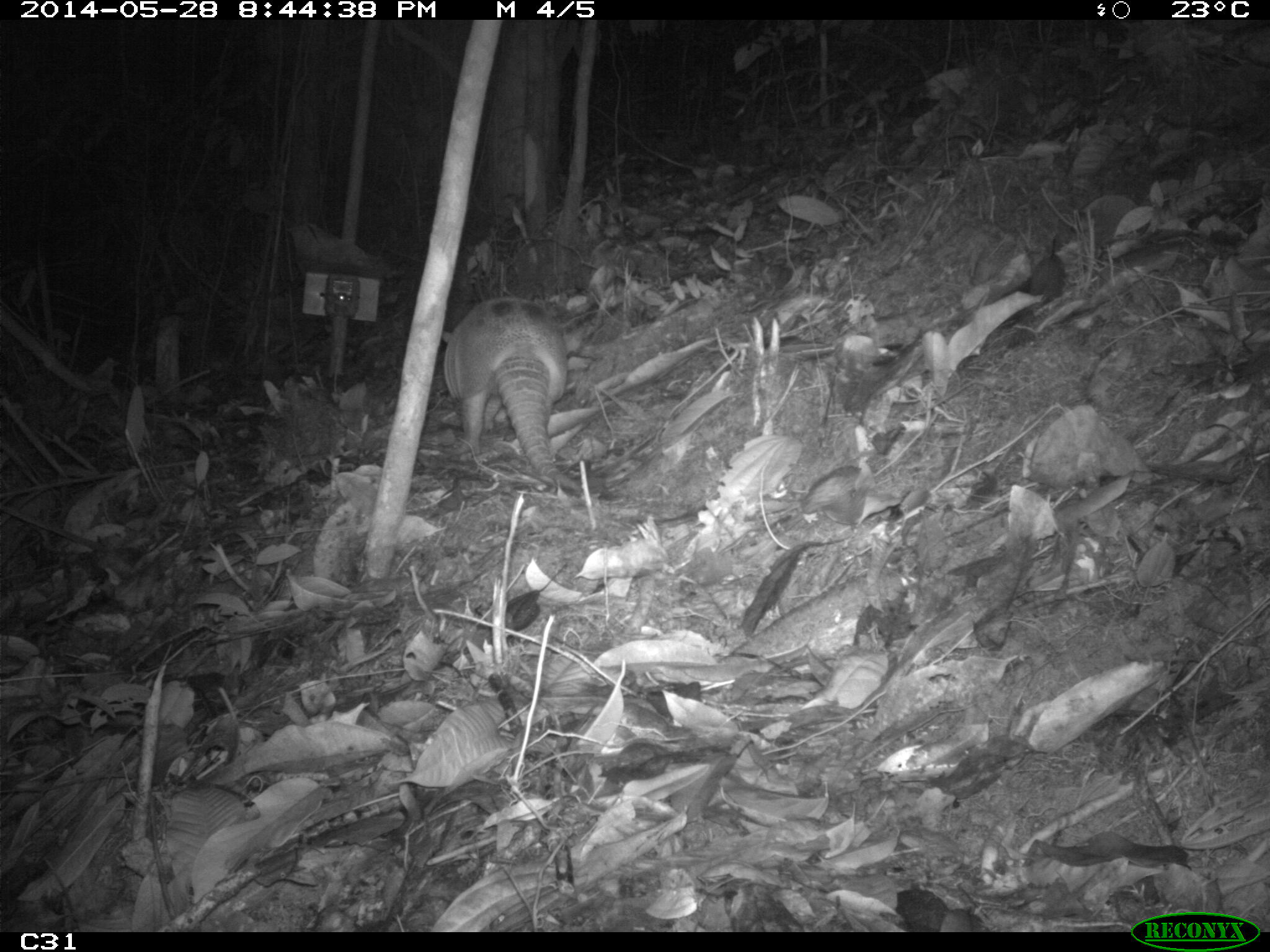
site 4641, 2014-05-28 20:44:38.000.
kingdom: Animalia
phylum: Chordata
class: Mammalia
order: Cingulata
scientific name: Cingulata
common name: armadillo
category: unknown armadillo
Unknown armadillo (armadillo) (Cingulata), count 1, age adult, sex male.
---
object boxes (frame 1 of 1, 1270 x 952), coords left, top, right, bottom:
unknown armadillo: 442, 297, 584, 492